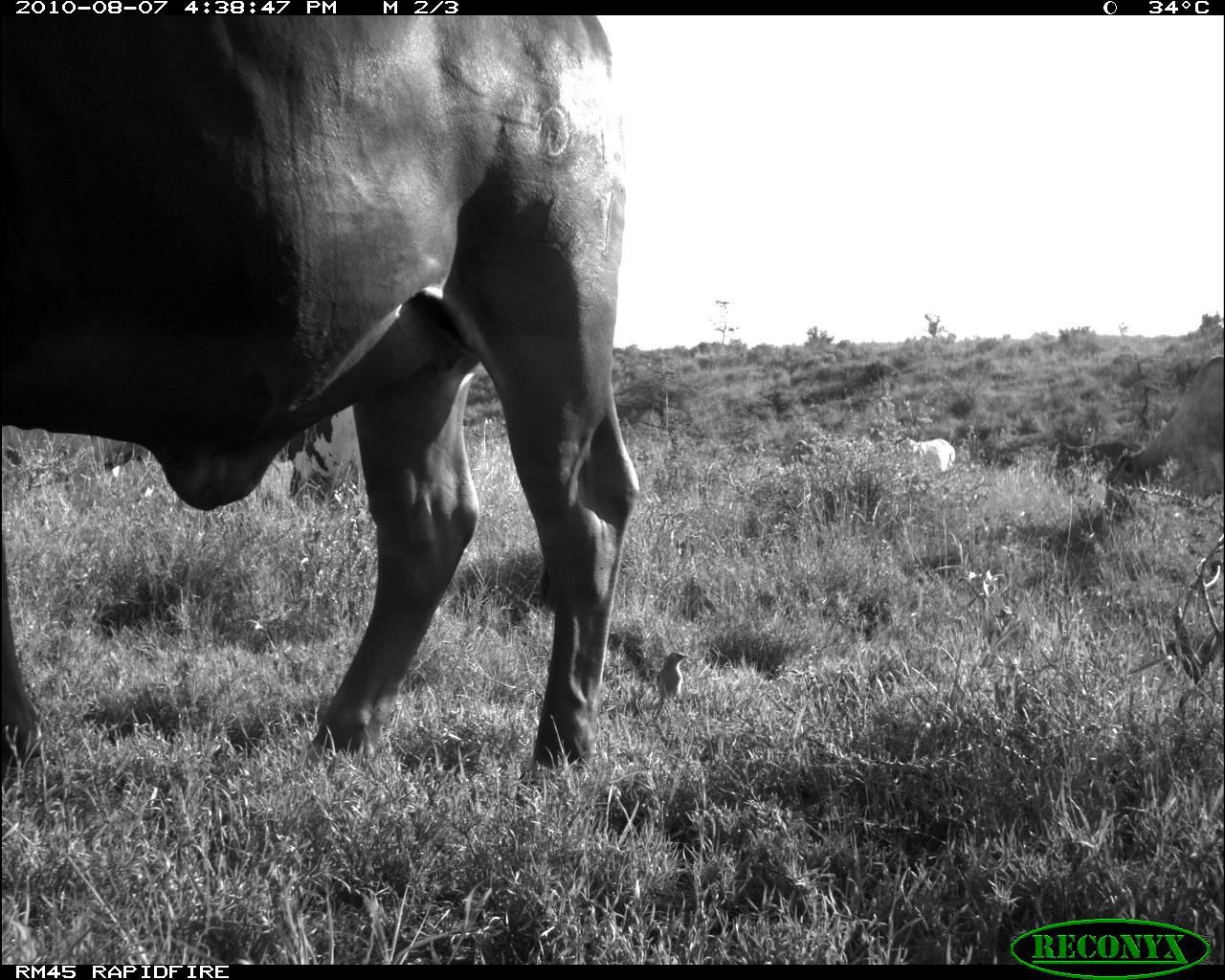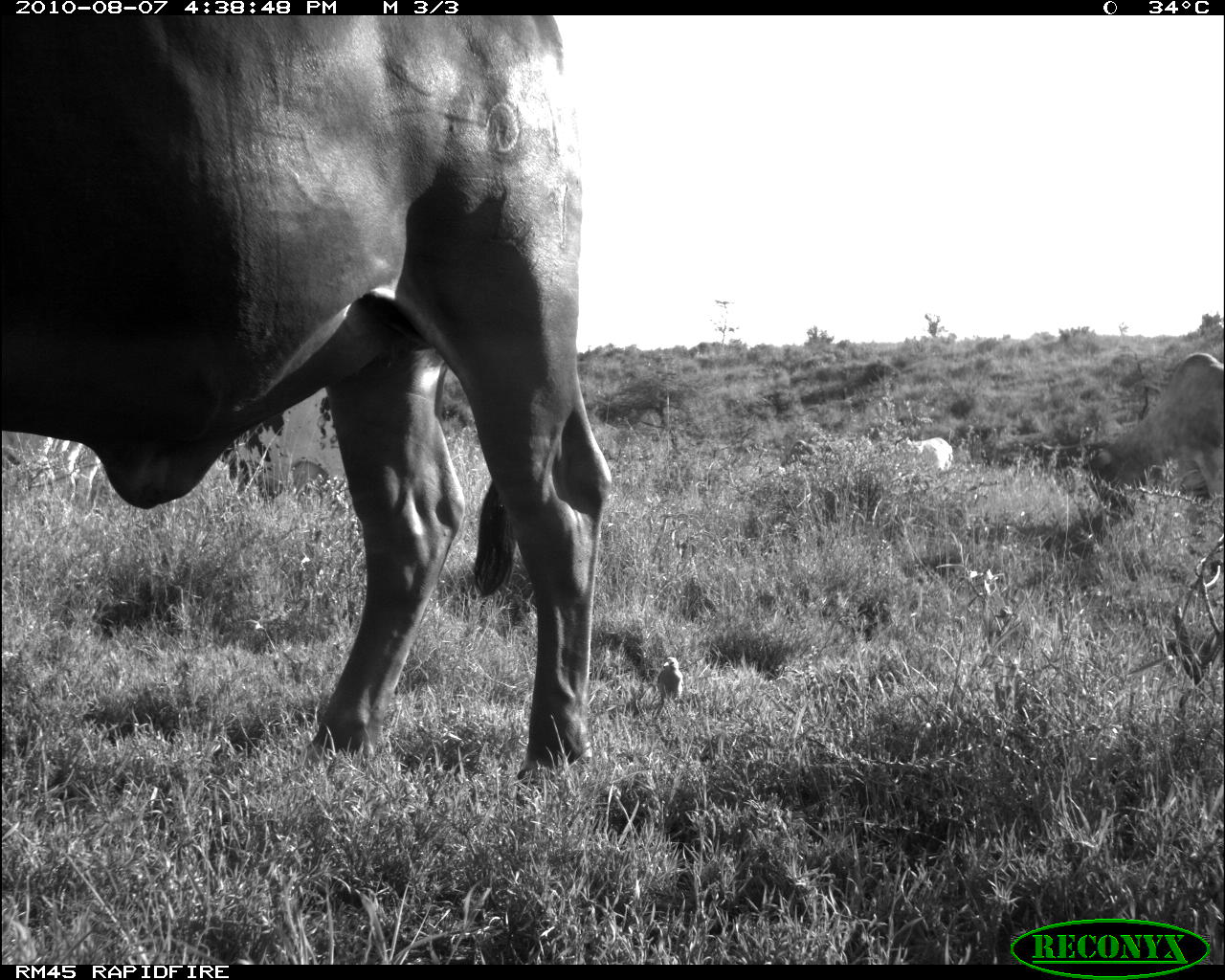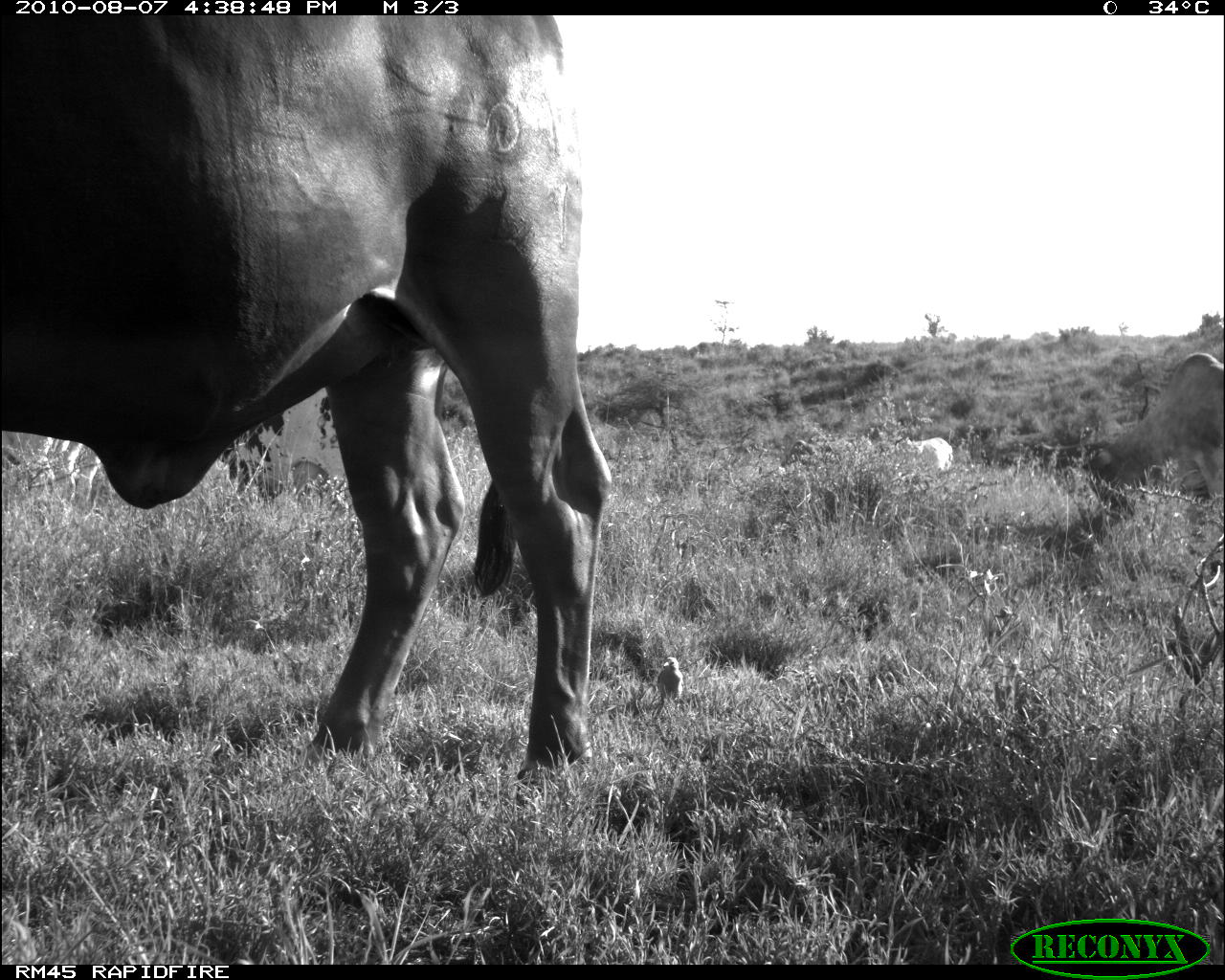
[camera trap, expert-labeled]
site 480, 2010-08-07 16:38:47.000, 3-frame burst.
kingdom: Animalia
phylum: Chordata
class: Aves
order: Passeriformes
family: Buphagidae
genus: Buphagus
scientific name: Buphagus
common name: oxpeckers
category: buphagus sp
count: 1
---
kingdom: Animalia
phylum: Chordata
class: Mammalia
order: Artiodactyla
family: Bovidae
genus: Bos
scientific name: Bos taurus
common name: domestic cattle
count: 5